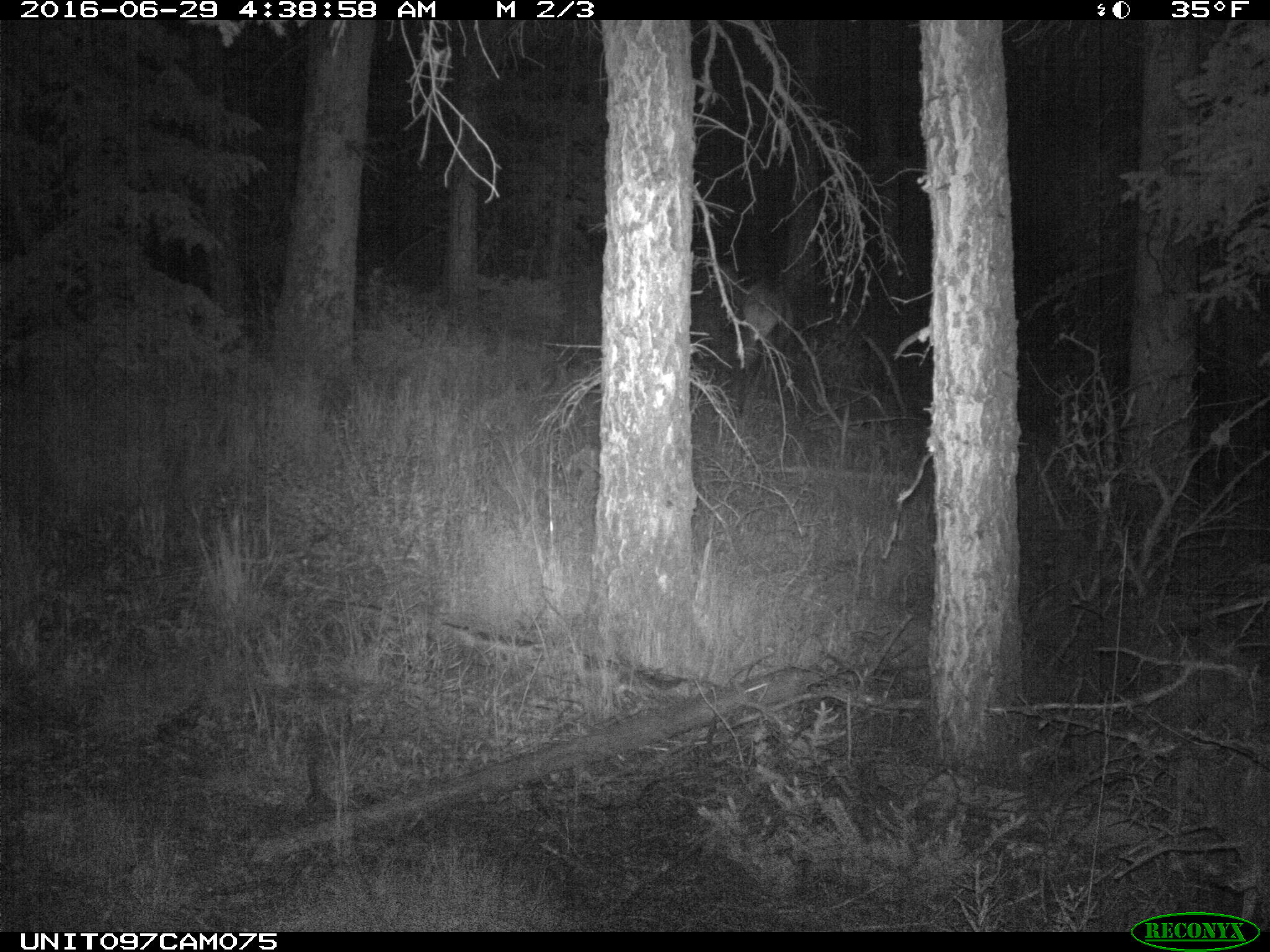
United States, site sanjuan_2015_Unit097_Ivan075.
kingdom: Animalia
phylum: Chordata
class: Mammalia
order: Artiodactyla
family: Cervidae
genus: Cervus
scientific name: Cervus elaphus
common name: red deer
Cervus elaphus (red deer).